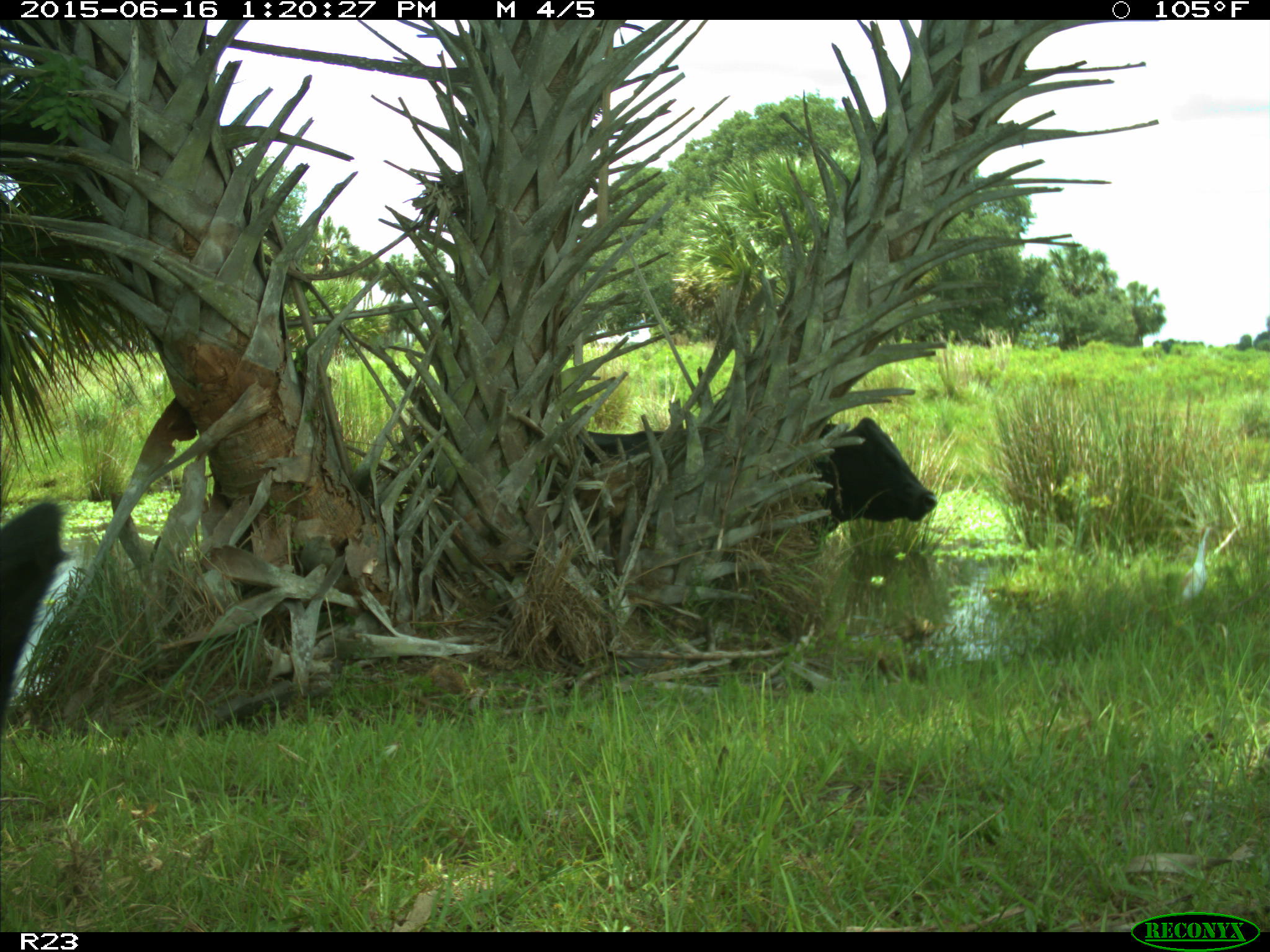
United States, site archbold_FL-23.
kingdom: Animalia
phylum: Chordata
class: Mammalia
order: Artiodactyla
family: Bovidae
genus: Bos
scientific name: Bos taurus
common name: domestic cow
Bos taurus (domestic cow).